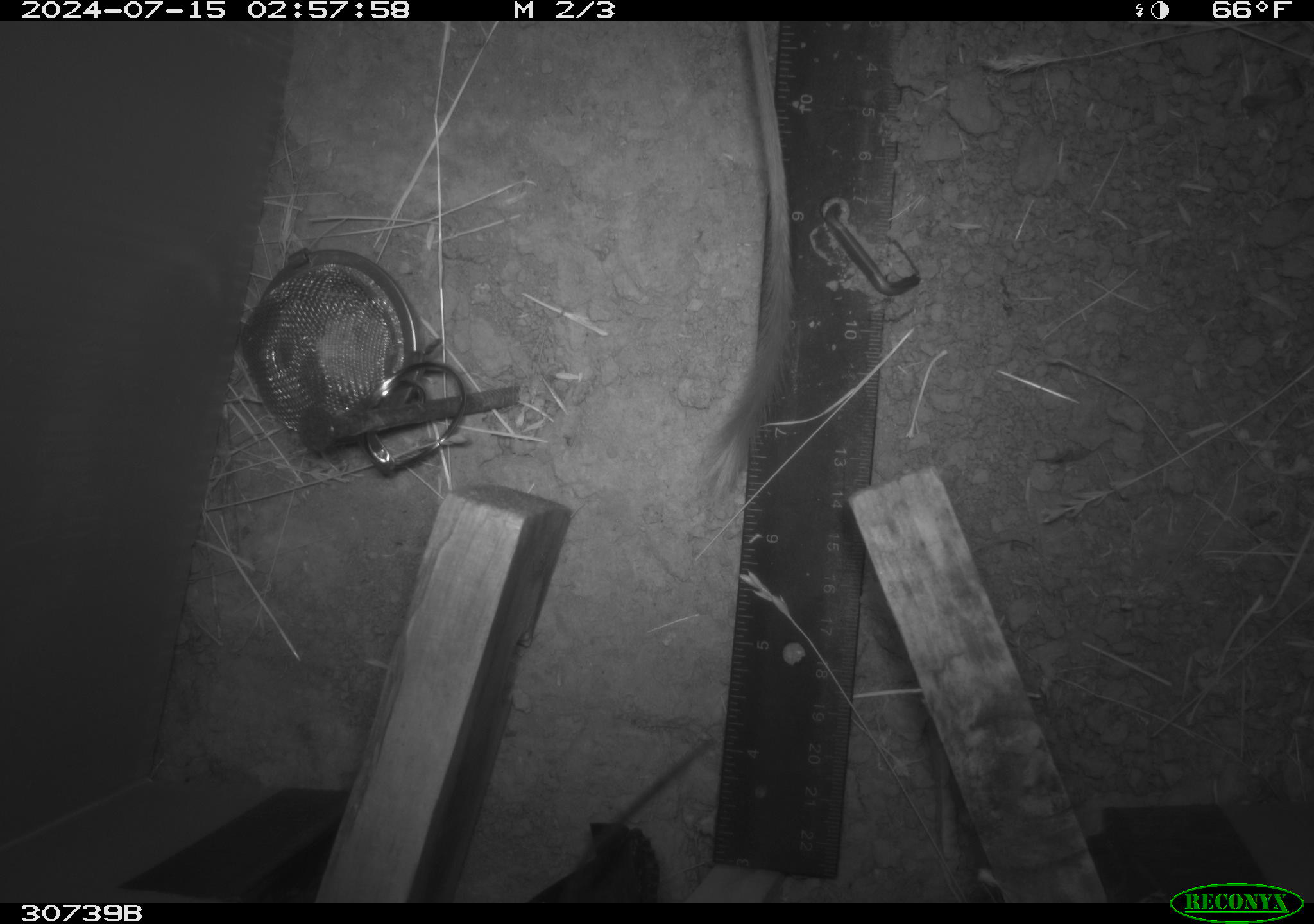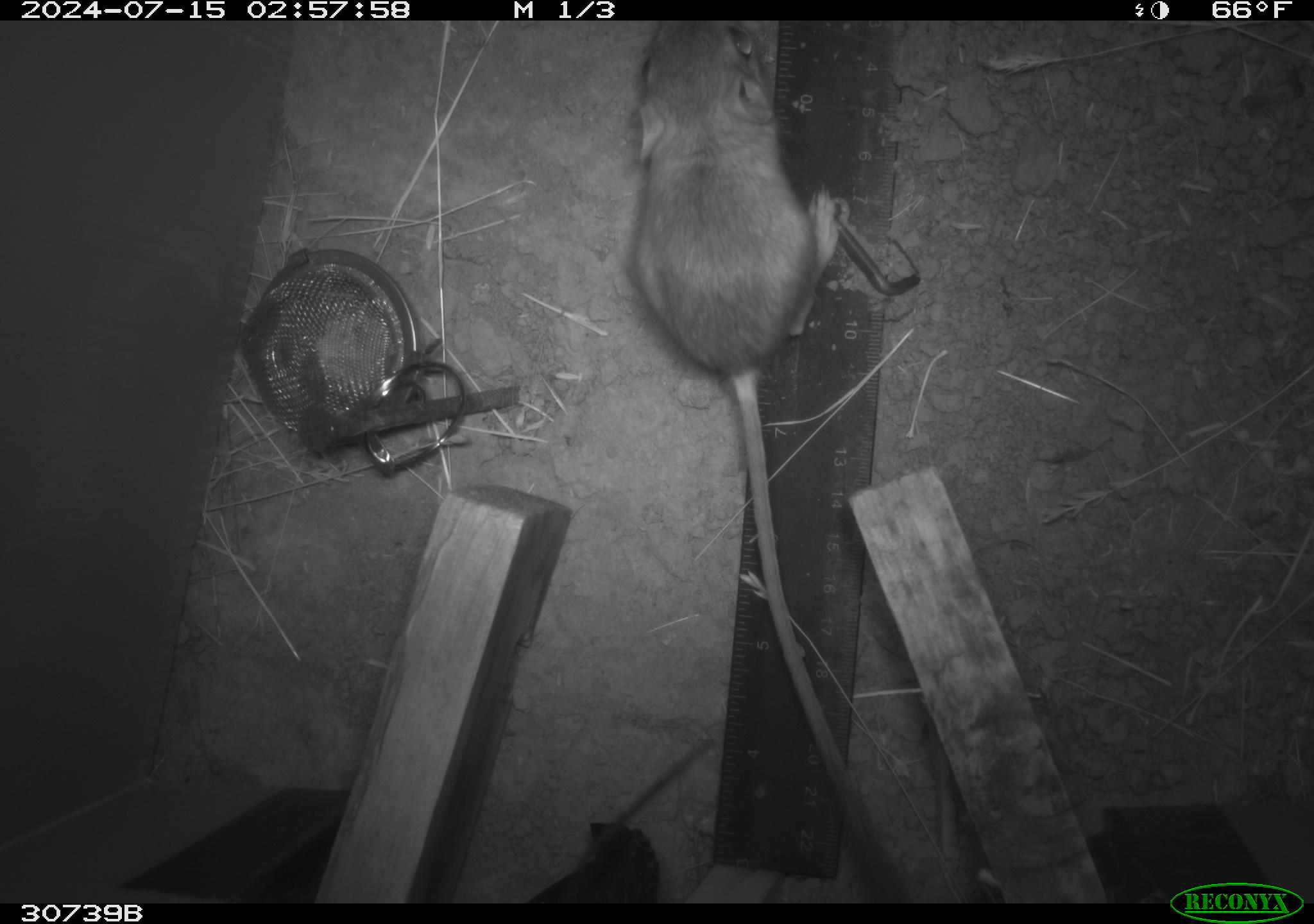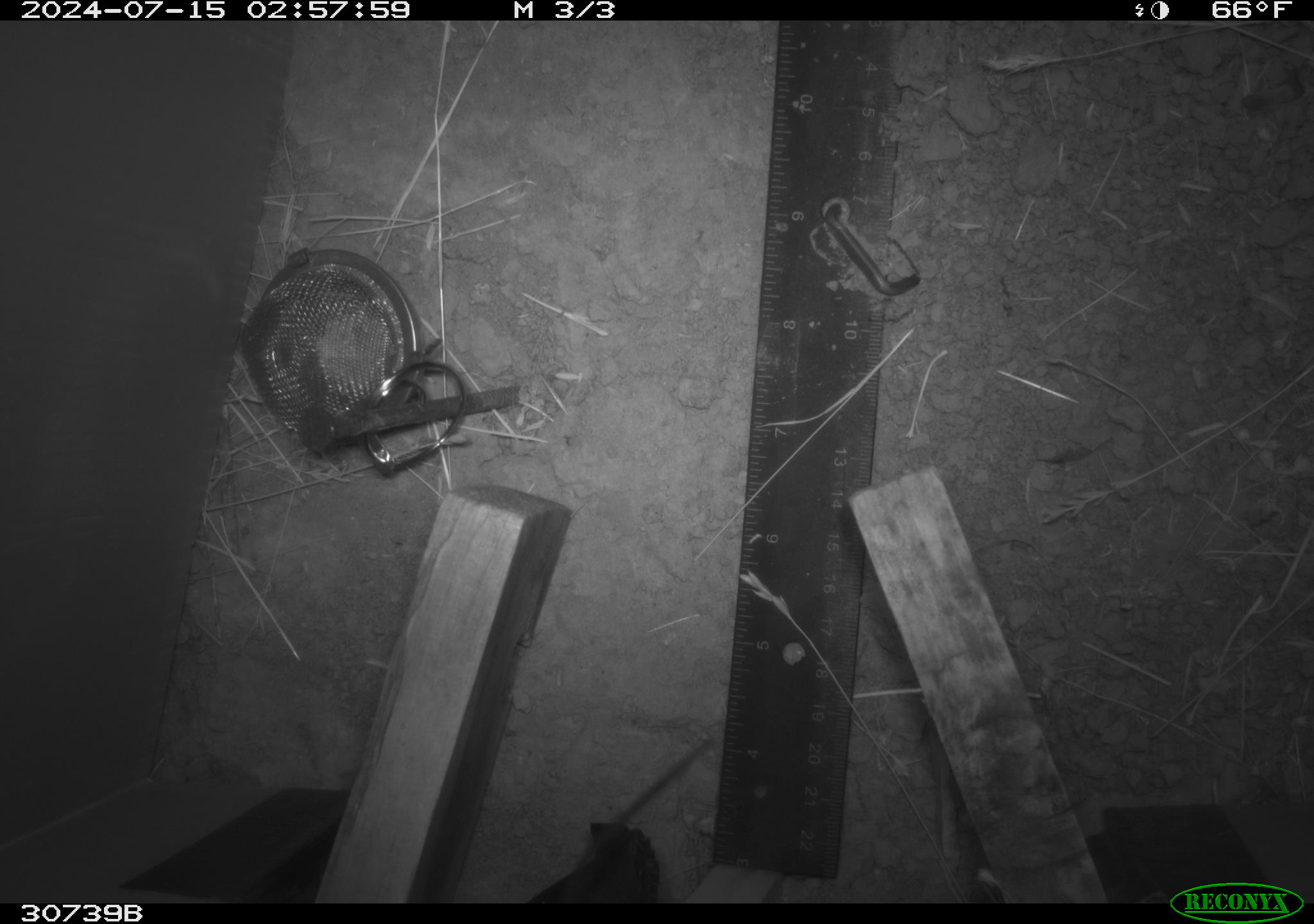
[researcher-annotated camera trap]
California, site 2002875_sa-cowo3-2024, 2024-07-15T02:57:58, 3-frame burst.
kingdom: Animalia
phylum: Chordata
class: Mammalia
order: Rodentia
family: Heteromyidae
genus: Dipodomys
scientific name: Dipodomys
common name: kangaroo rats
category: dipodomys species